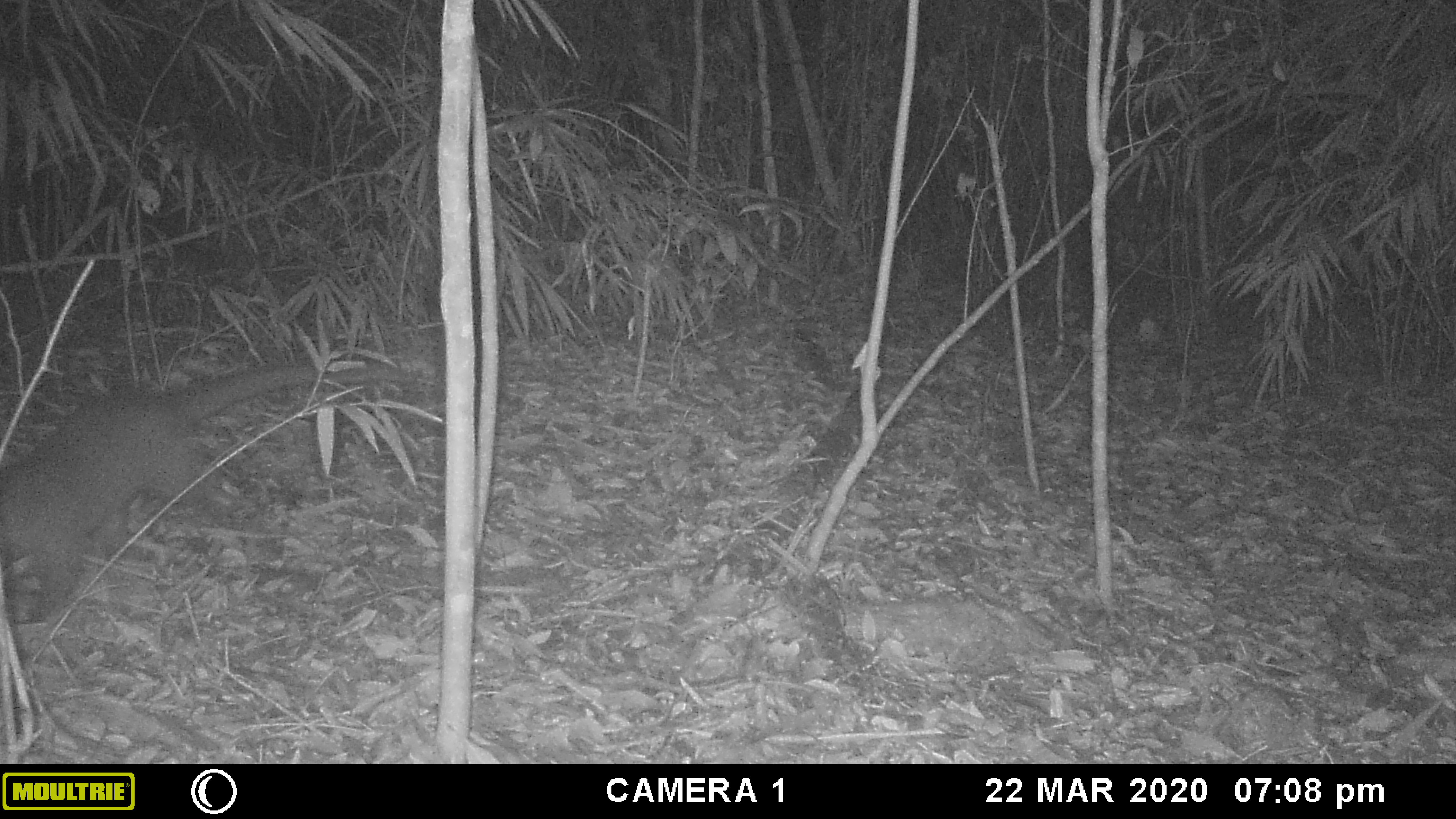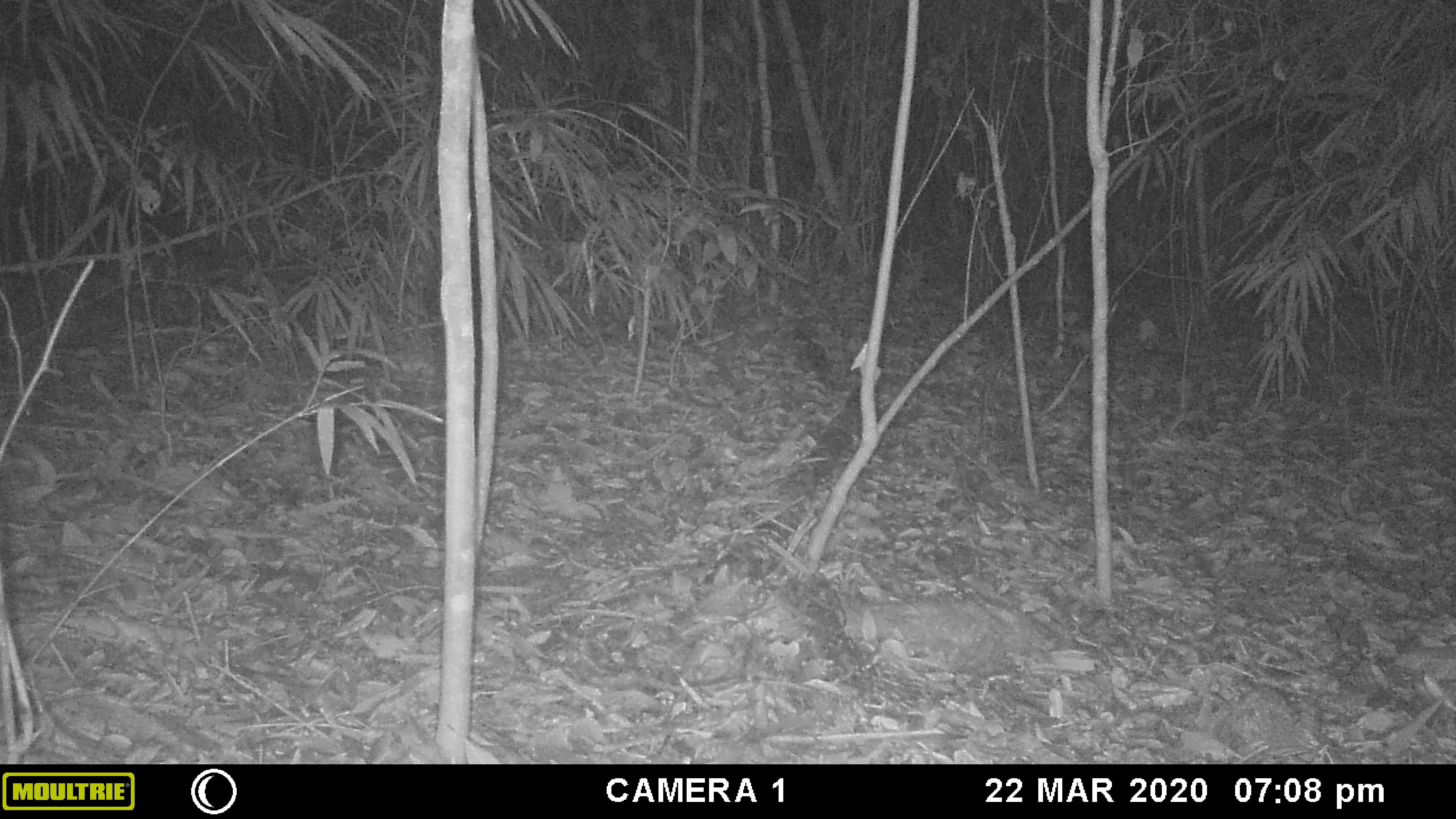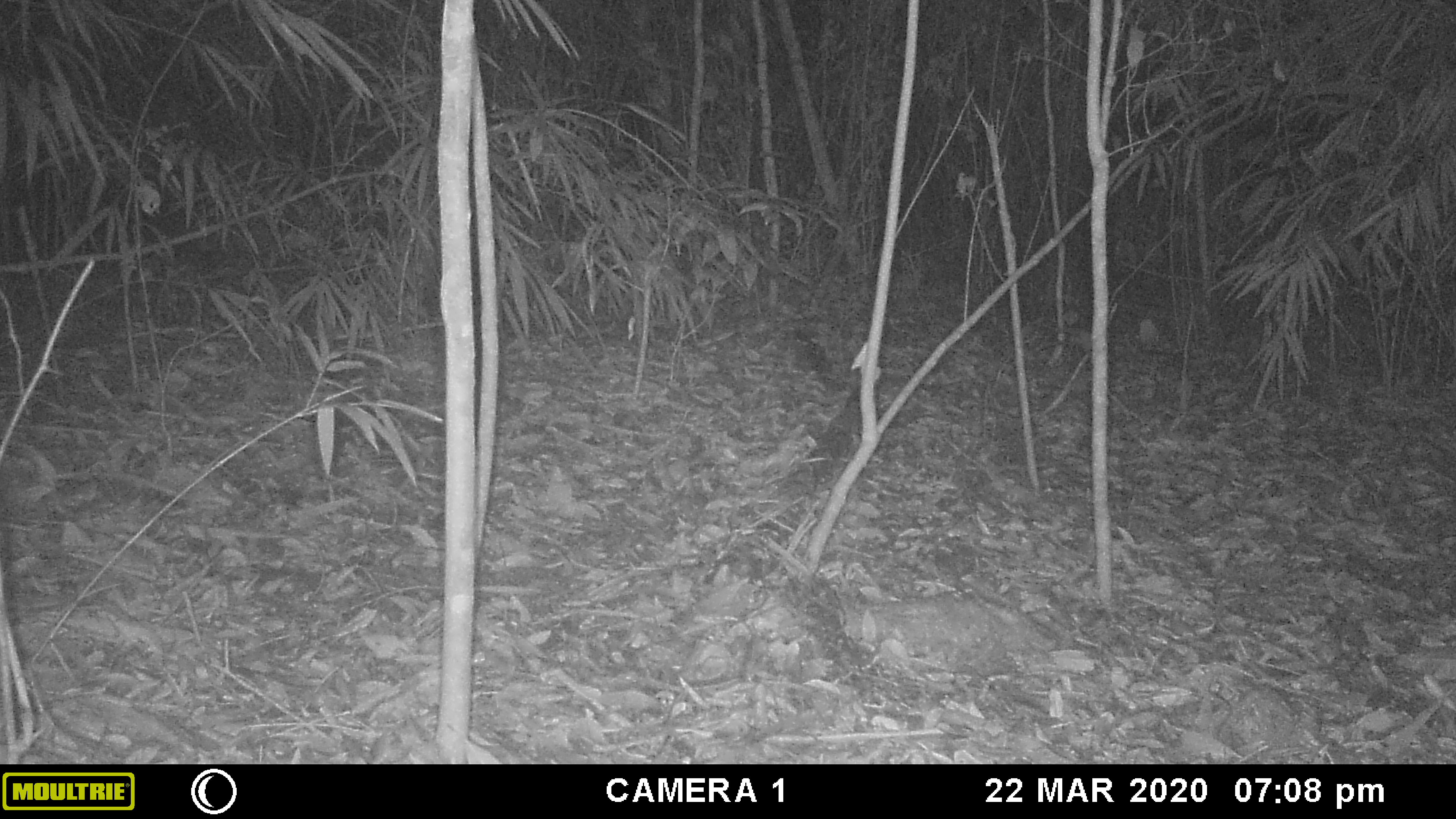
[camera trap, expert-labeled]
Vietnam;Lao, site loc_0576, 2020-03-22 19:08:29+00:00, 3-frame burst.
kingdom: Animalia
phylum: Chordata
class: Mammalia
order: Carnivora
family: Viverridae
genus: Paguma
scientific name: Paguma larvata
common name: masked palm civet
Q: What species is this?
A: Masked palm civet (Paguma larvata).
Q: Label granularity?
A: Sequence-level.